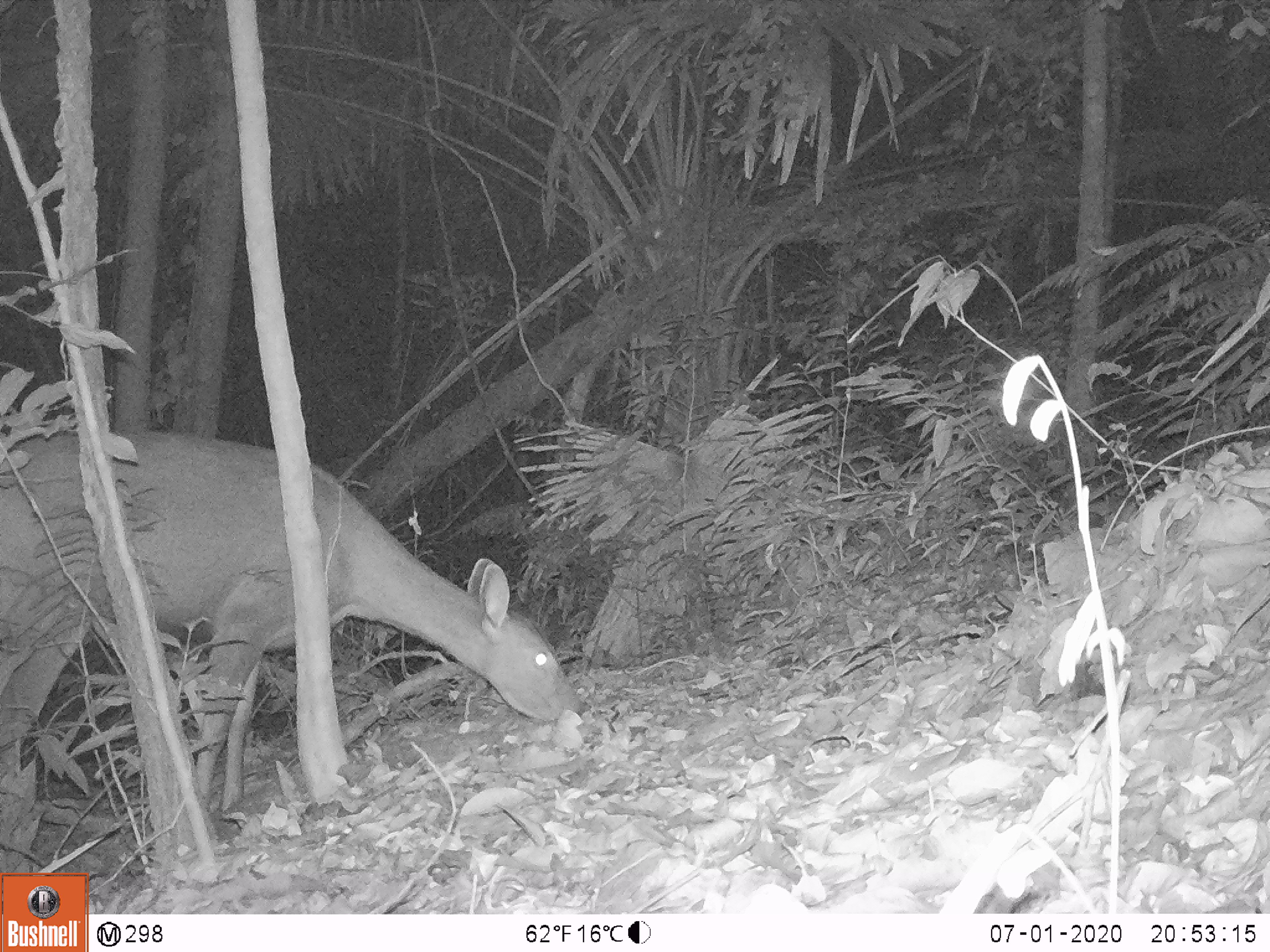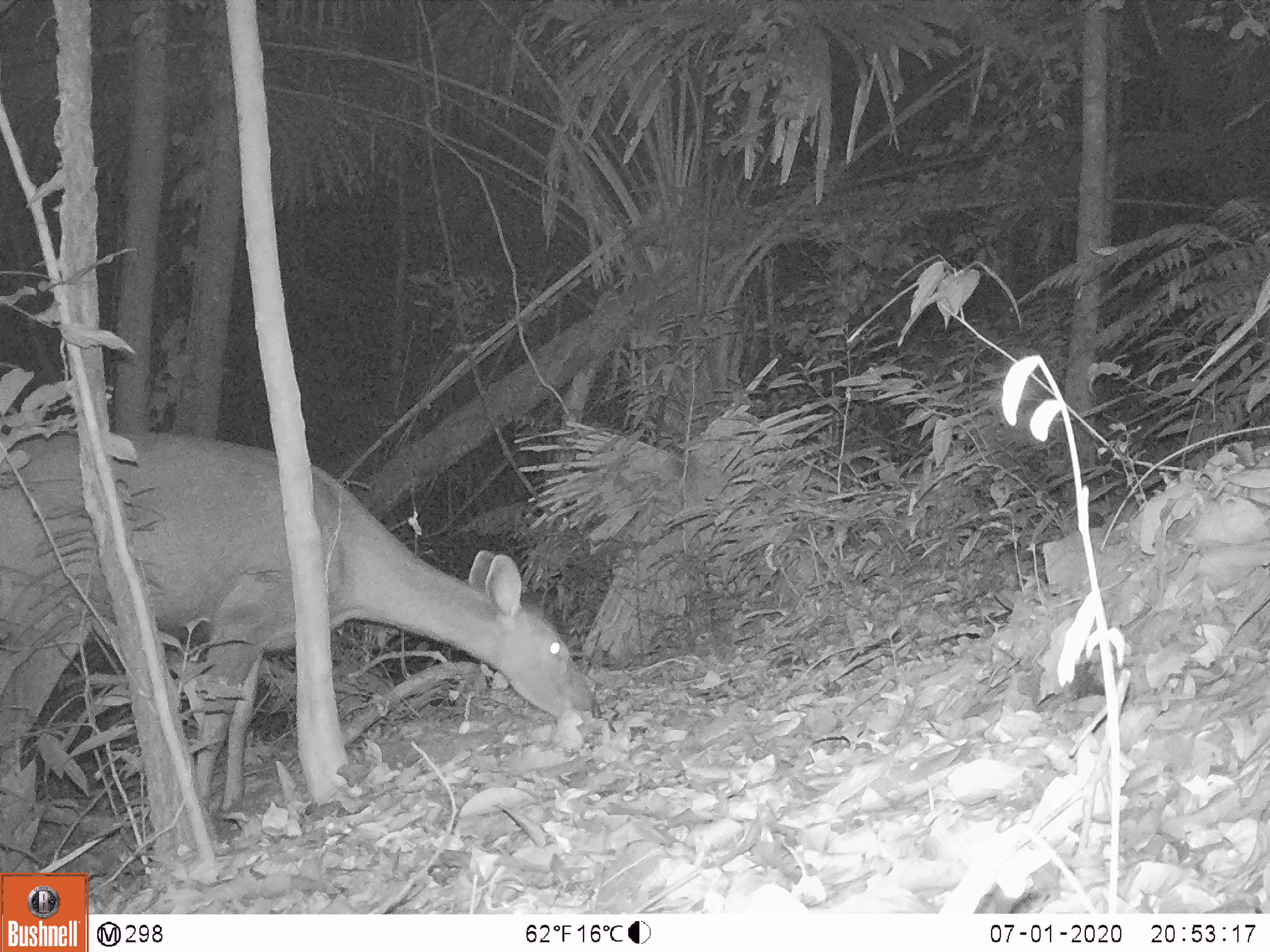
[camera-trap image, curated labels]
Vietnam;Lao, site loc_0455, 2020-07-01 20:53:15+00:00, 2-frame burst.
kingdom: Animalia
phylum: Chordata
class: Mammalia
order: Artiodactyla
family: Cervidae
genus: Rusa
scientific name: Rusa unicolor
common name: sambar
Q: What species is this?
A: Sambar (Rusa unicolor).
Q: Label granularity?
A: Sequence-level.